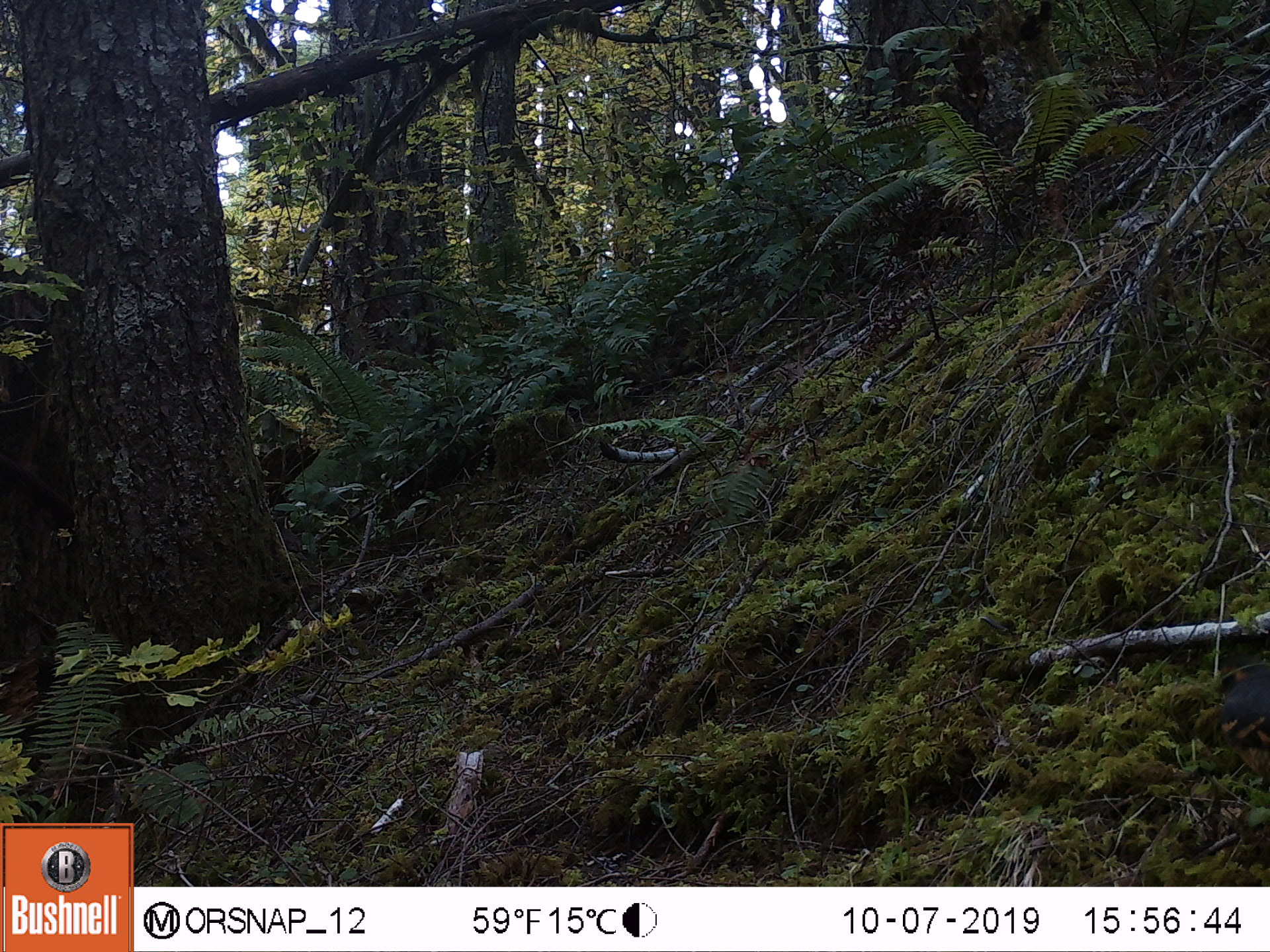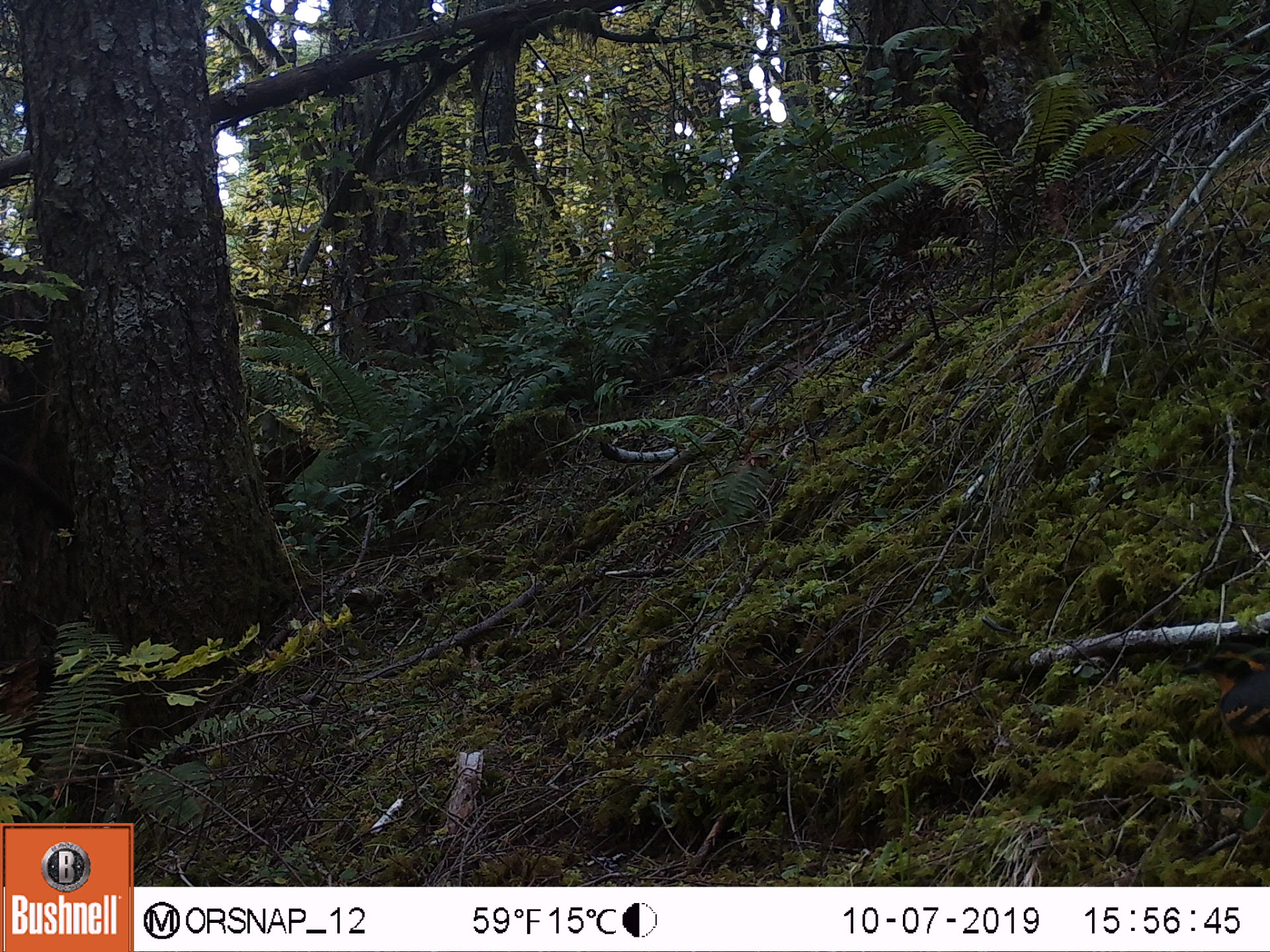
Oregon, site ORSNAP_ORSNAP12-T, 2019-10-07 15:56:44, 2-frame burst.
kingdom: Animalia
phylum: Chordata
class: Aves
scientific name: Aves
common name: bird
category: other bird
Other bird (bird) (Aves).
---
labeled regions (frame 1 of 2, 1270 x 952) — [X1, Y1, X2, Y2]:
other bird: [1147, 626, 1263, 794]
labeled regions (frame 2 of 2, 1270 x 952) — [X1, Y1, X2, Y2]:
other bird: [1163, 610, 1263, 802]